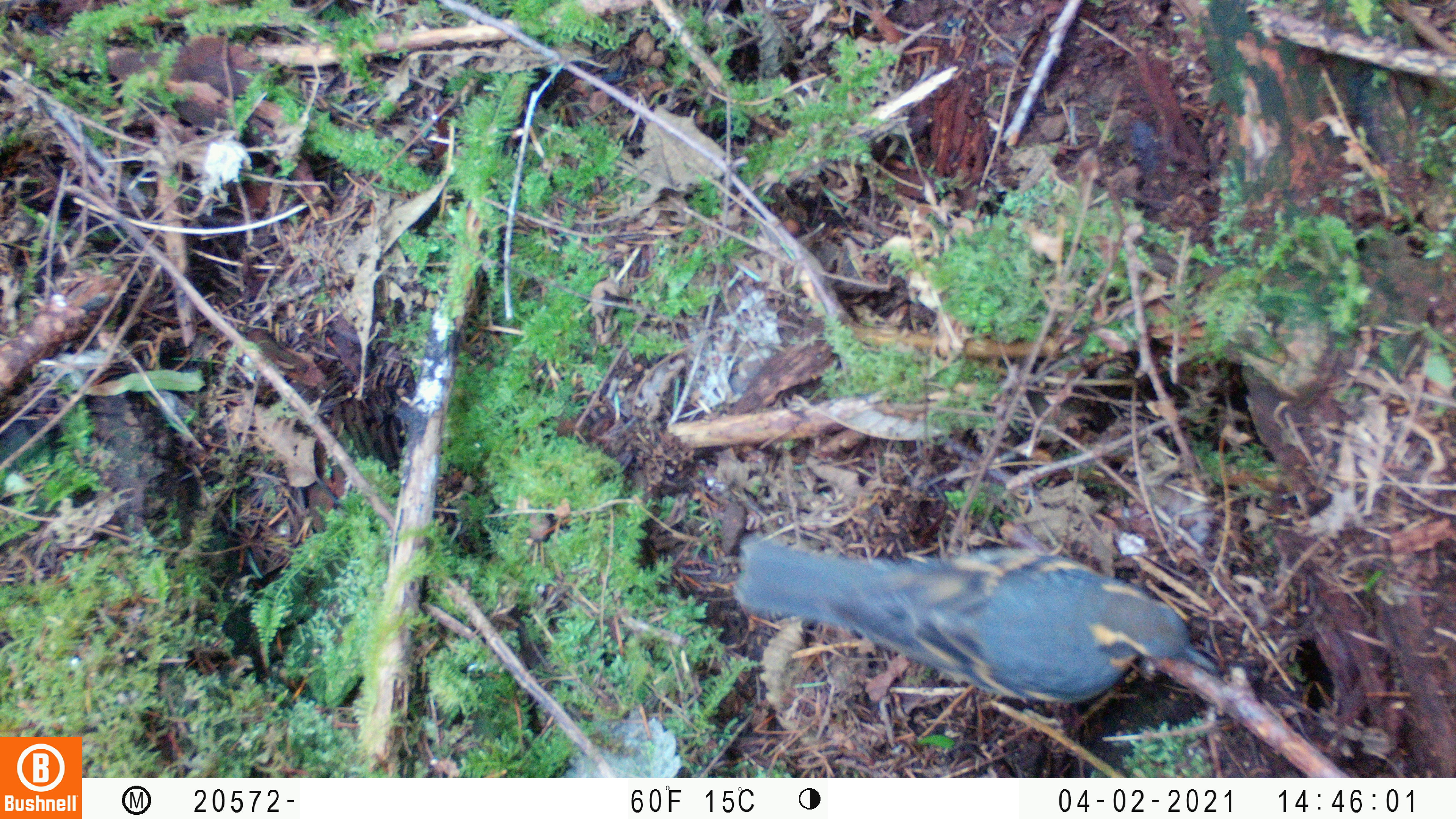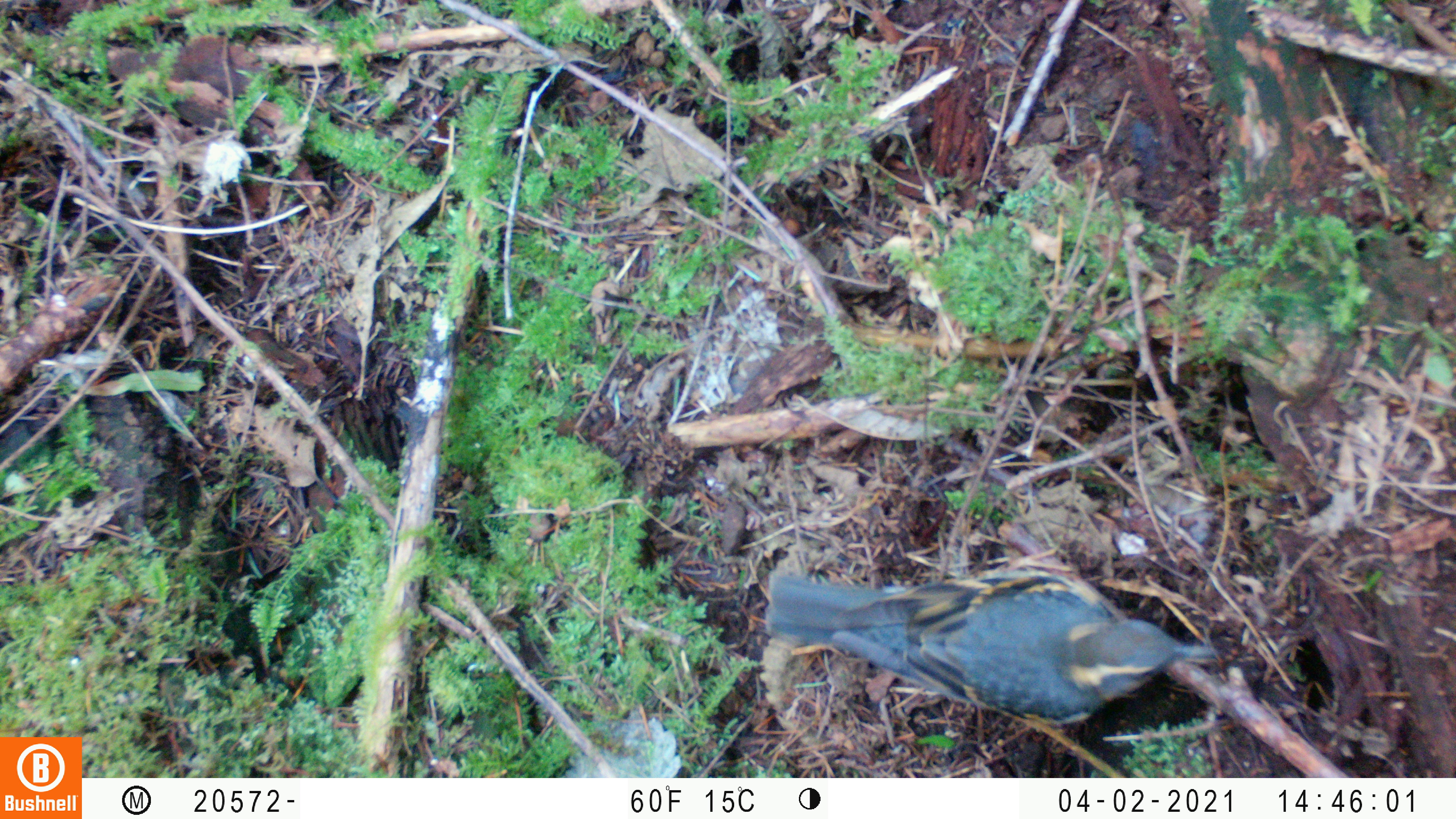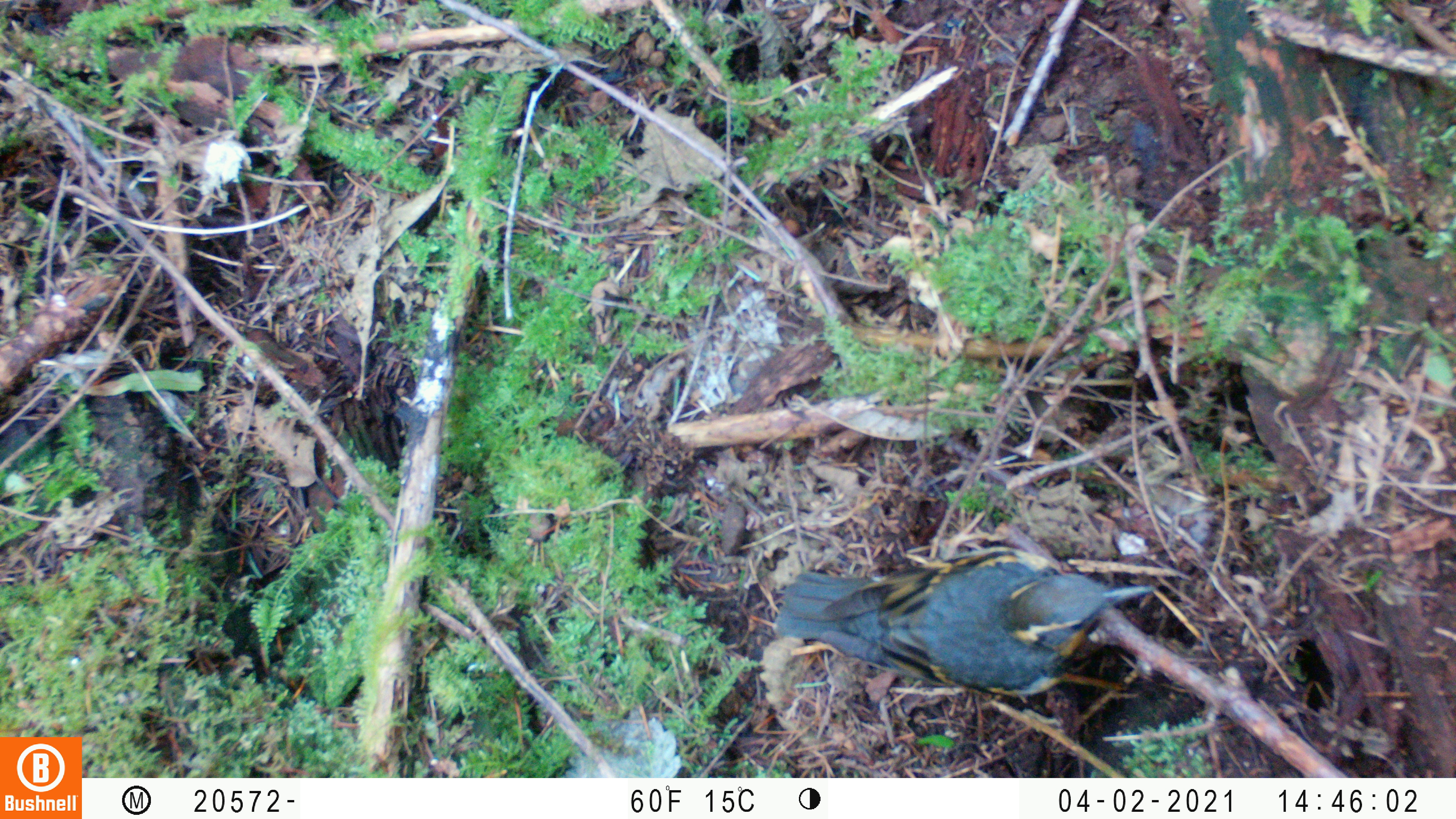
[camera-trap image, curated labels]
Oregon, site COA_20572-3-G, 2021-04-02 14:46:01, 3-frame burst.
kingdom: Animalia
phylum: Chordata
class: Aves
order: Passeriformes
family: Turdidae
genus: Ixoreus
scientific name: Ixoreus naevius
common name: varied thrush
Varied thrush (Ixoreus naevius).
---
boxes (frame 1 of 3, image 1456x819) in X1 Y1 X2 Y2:
varied thrush: 727 506 1221 732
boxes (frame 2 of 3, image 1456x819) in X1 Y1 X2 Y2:
varied thrush: 758 562 1219 727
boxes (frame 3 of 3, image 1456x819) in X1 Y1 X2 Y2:
varied thrush: 779 529 1160 707